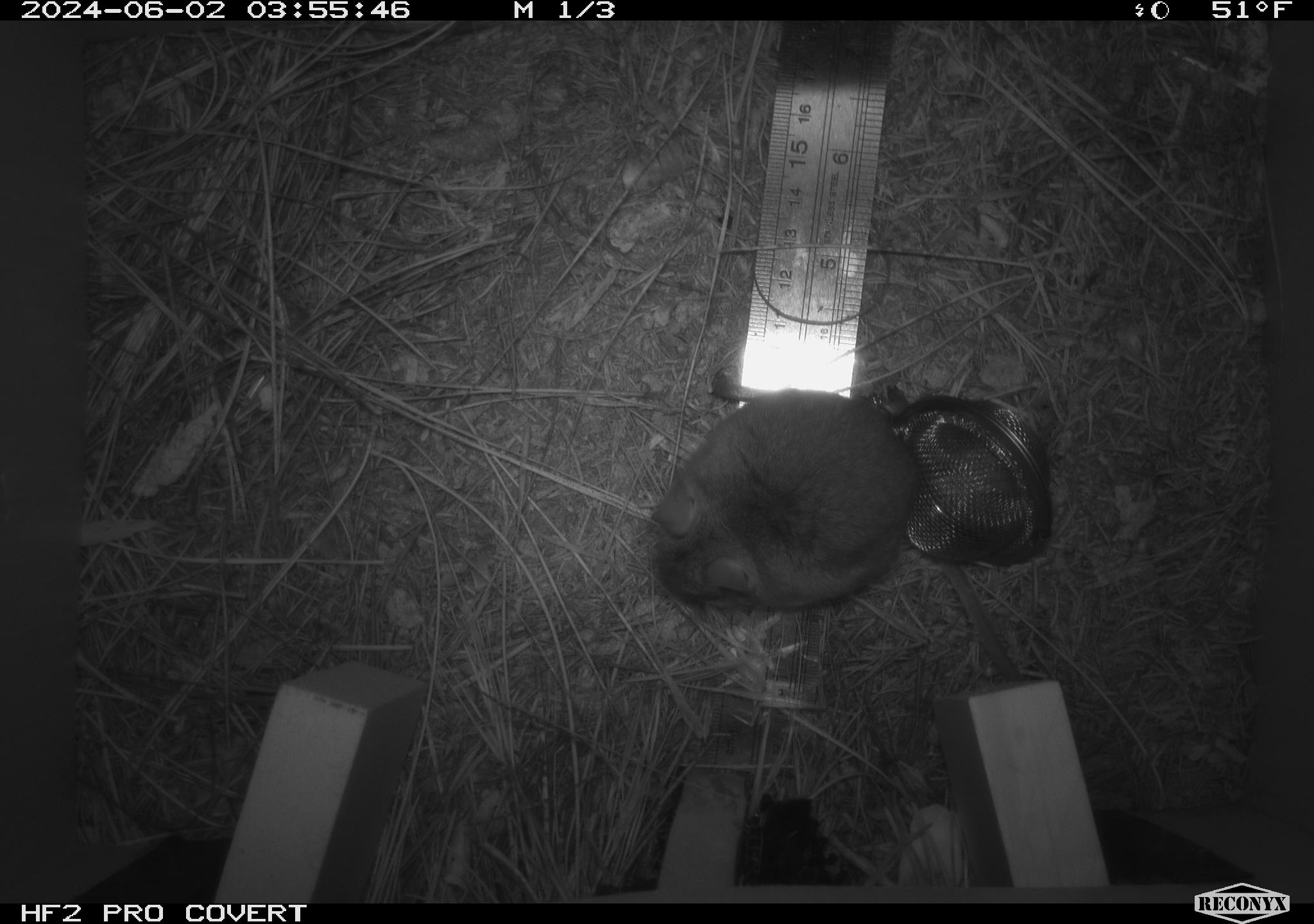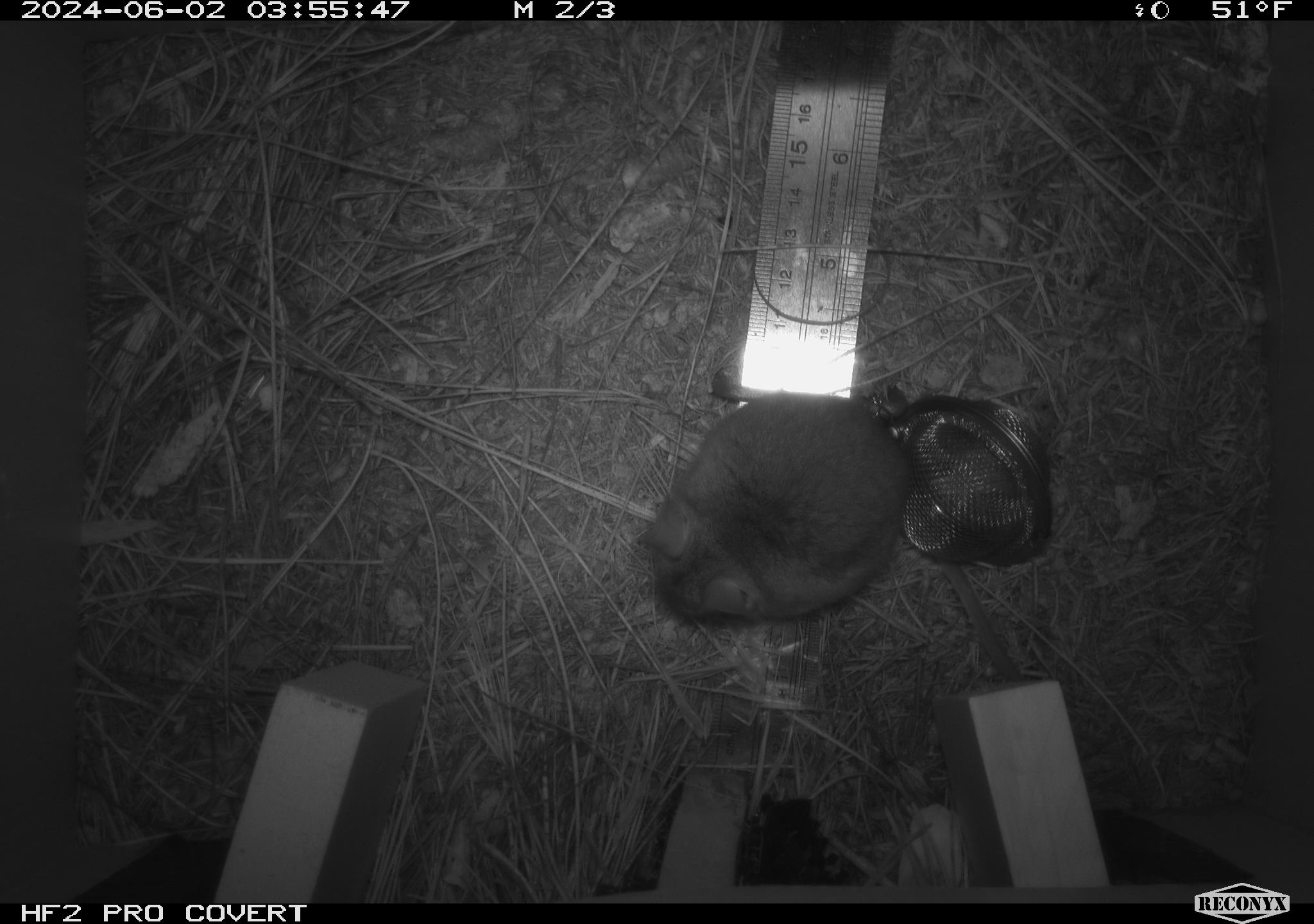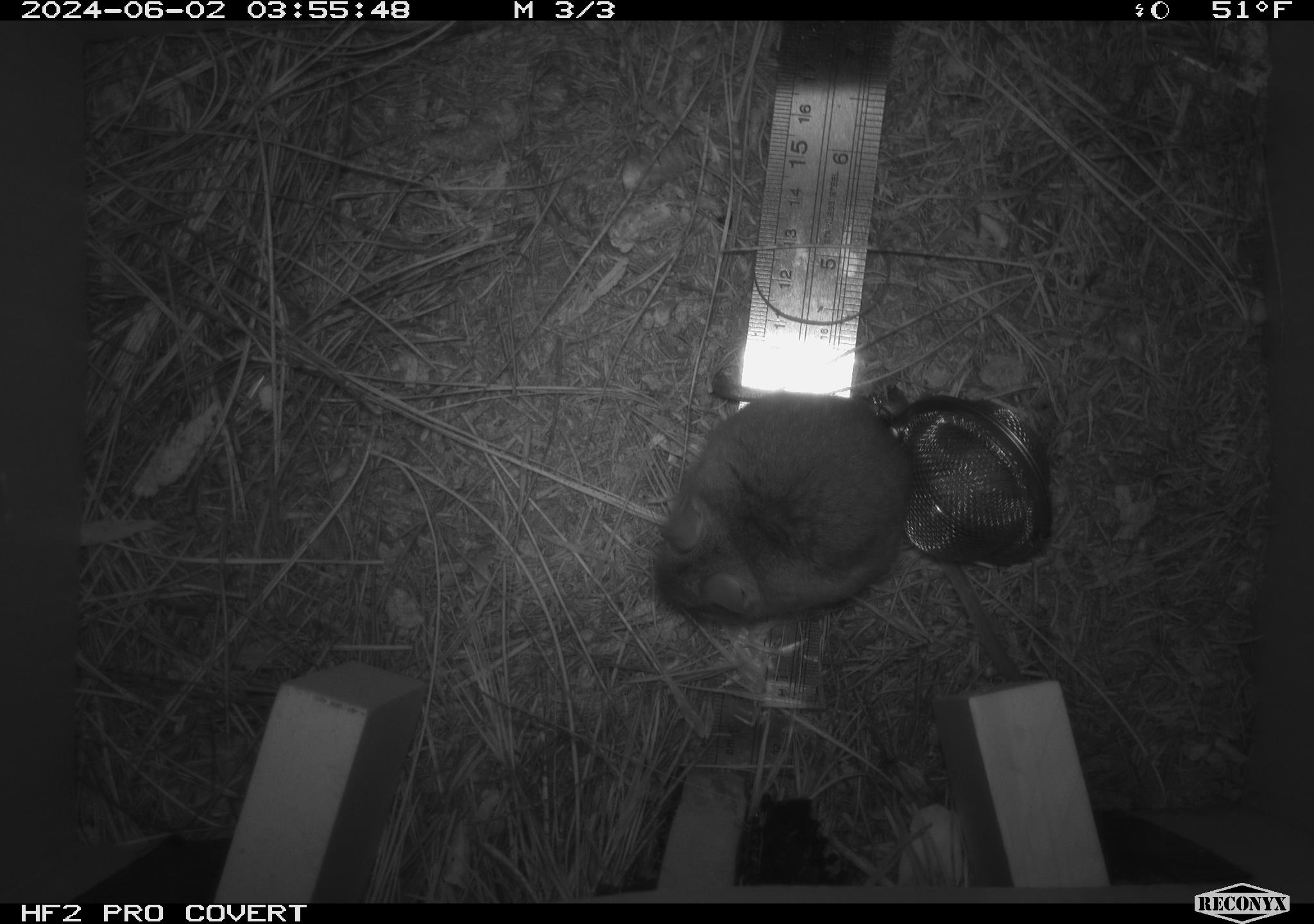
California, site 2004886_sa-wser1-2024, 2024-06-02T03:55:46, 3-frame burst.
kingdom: Animalia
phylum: Chordata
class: Mammalia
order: Rodentia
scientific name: Rodentia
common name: mouse species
Mouse species (Rodentia).